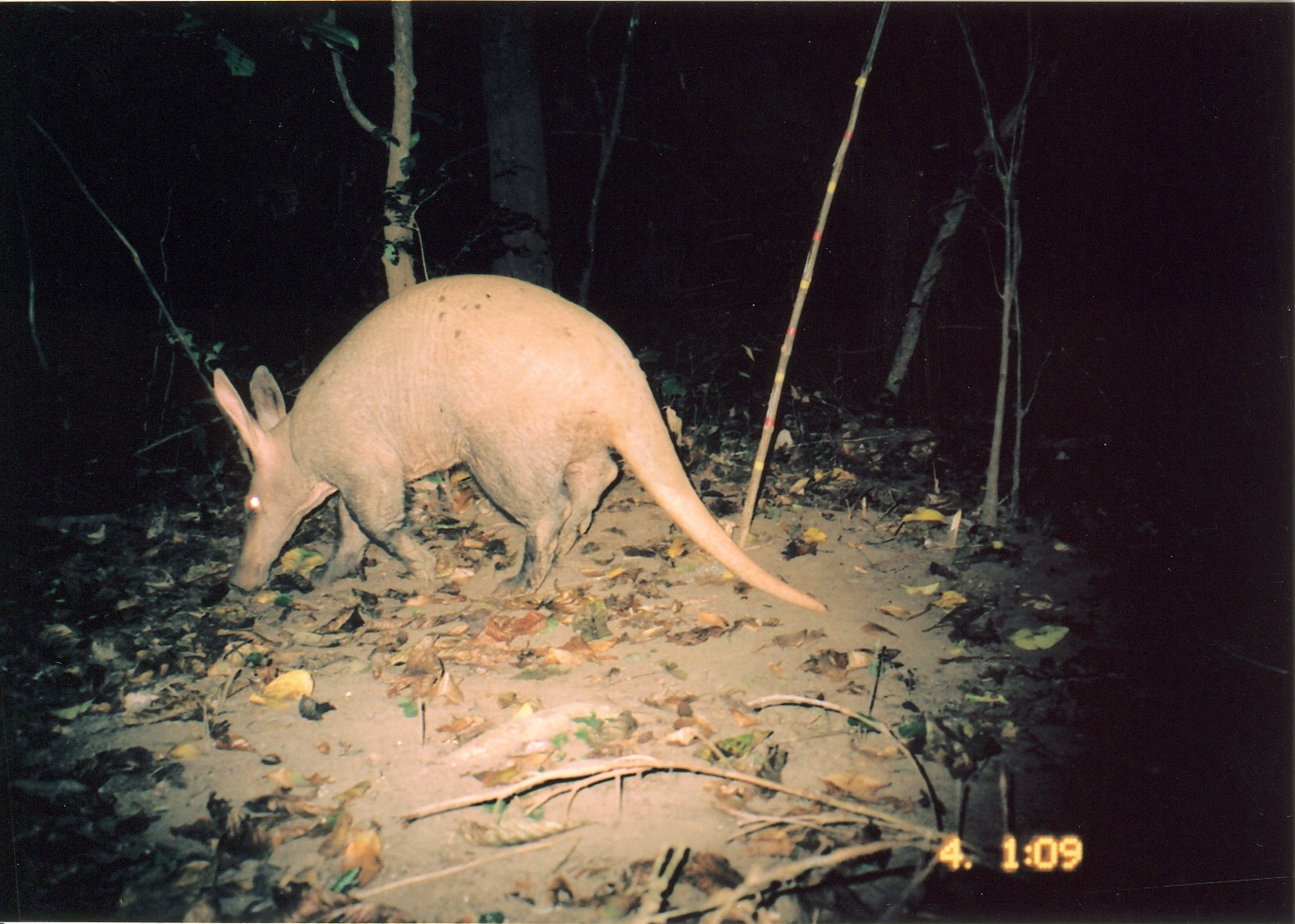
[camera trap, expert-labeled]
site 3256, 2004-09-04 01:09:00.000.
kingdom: Animalia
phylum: Chordata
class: Mammalia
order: Tubulidentata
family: Orycteropodidae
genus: Orycteropus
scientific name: Orycteropus afer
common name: aardvark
Orycteropus afer (aardvark), count 1.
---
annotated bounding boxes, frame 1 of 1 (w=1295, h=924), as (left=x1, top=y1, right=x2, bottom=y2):
orycteropus afer: (left=213, top=272, right=830, bottom=616)